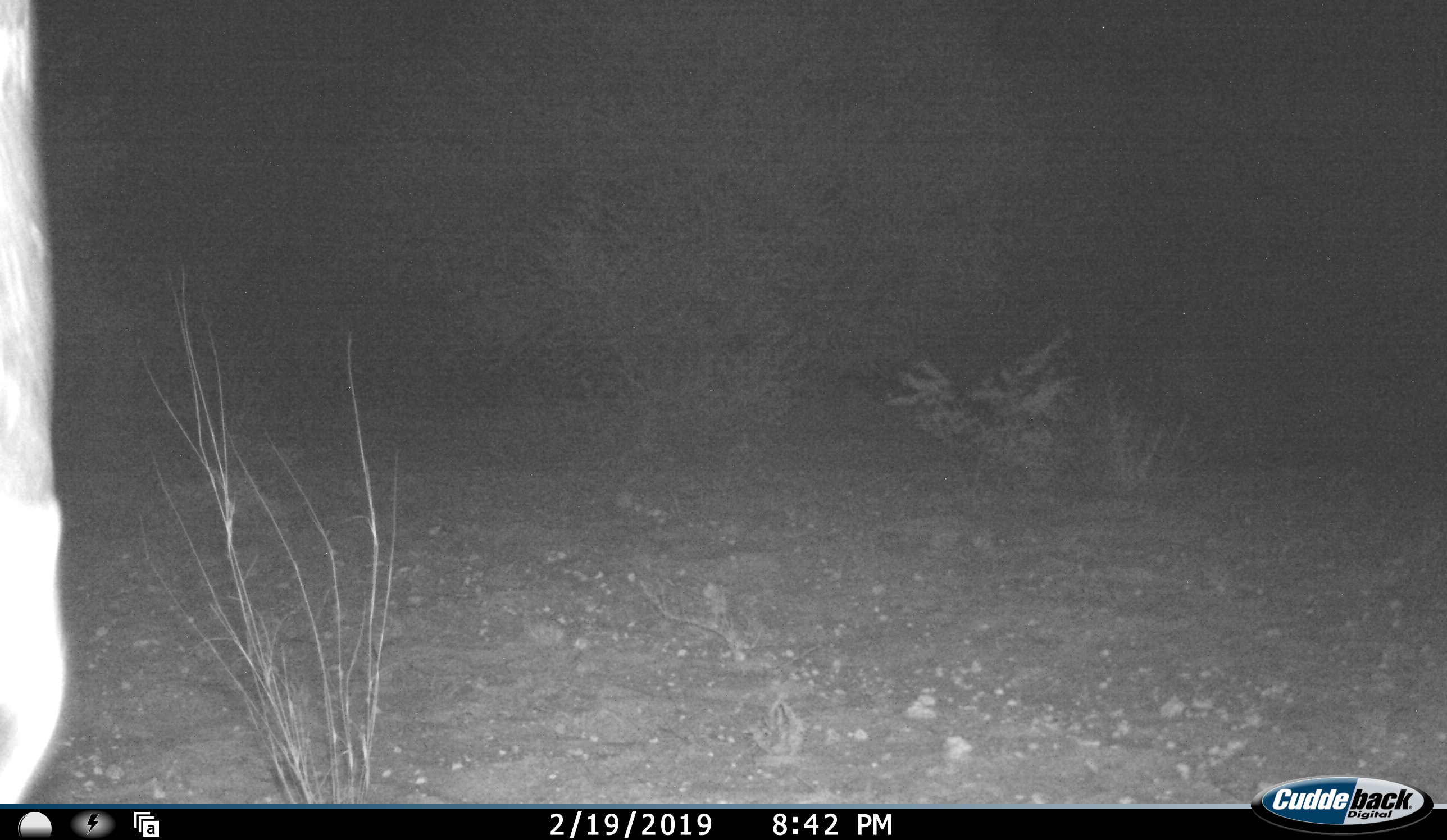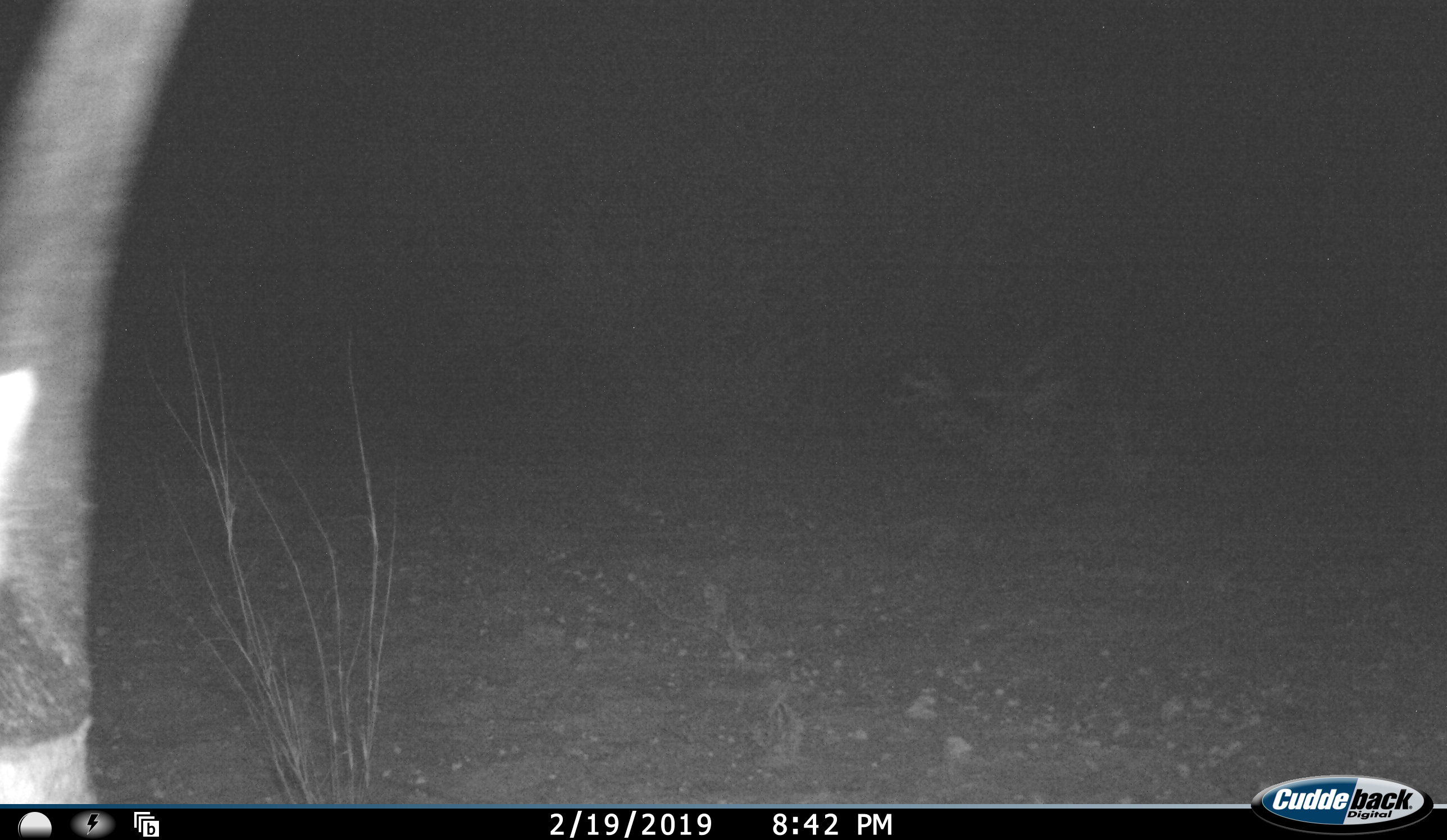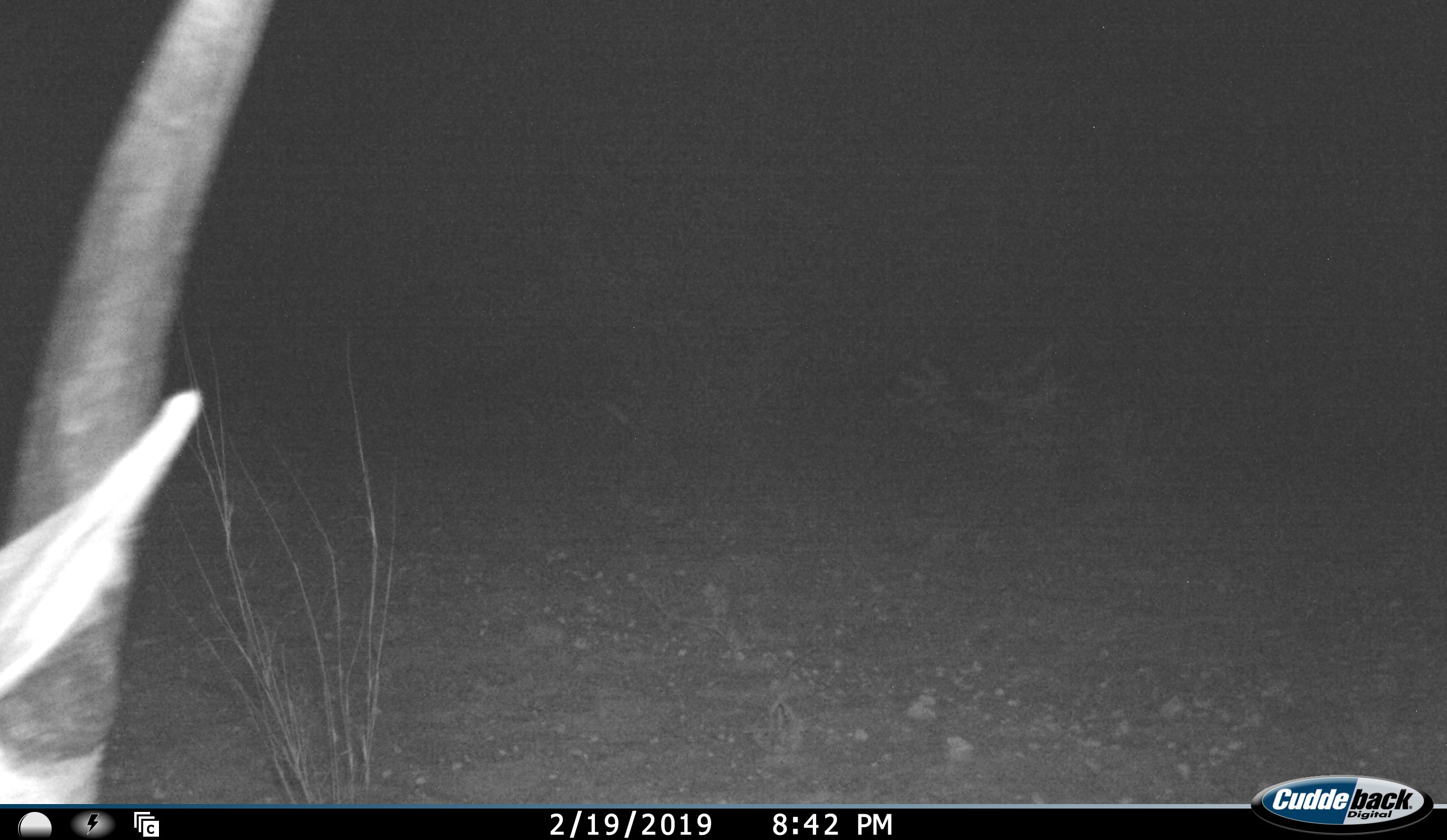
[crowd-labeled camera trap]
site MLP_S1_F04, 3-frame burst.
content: unidentified animal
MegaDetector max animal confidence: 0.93